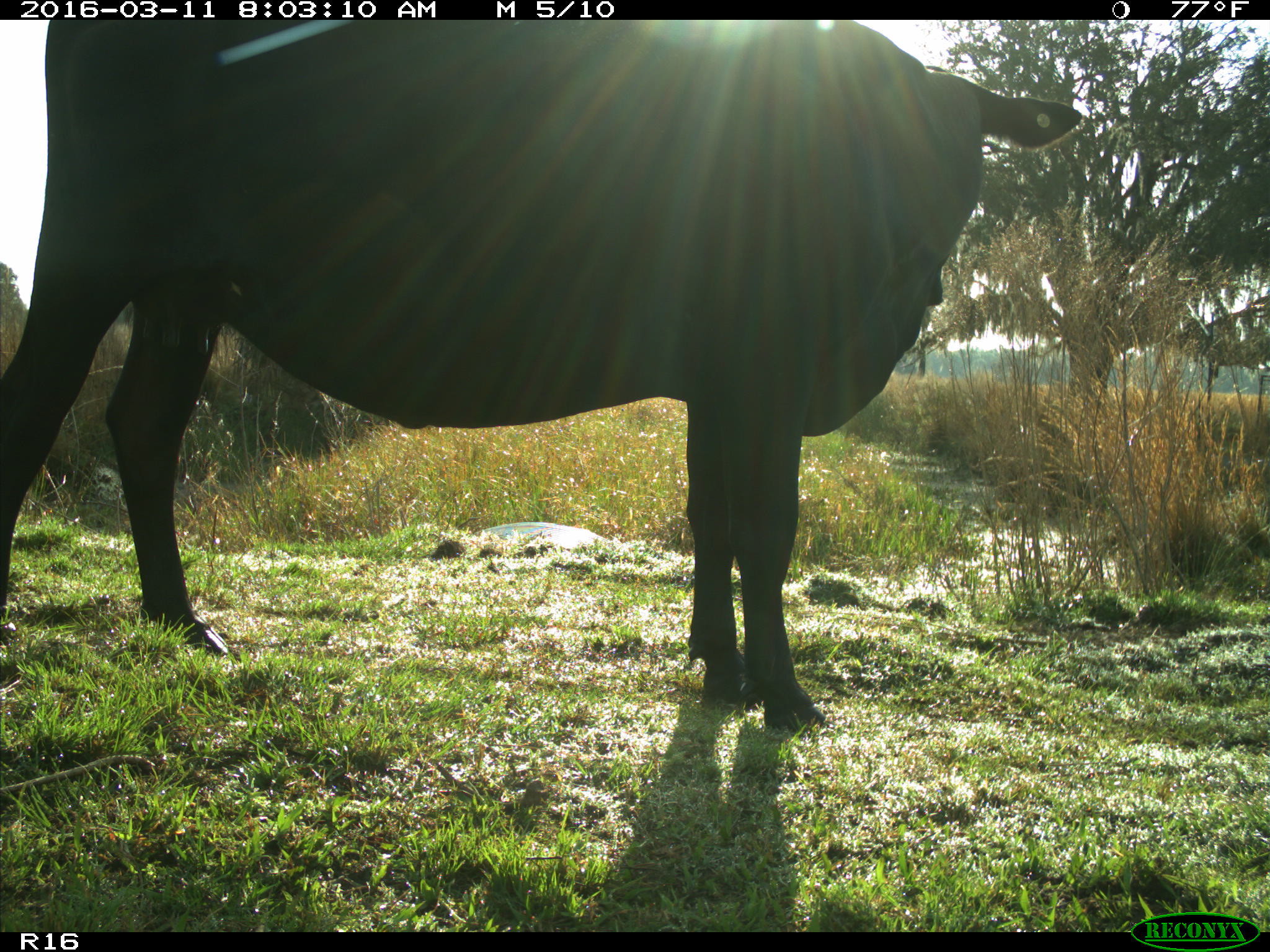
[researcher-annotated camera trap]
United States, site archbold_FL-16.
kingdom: Animalia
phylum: Chordata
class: Mammalia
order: Artiodactyla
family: Bovidae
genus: Bos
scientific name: Bos taurus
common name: domestic cow